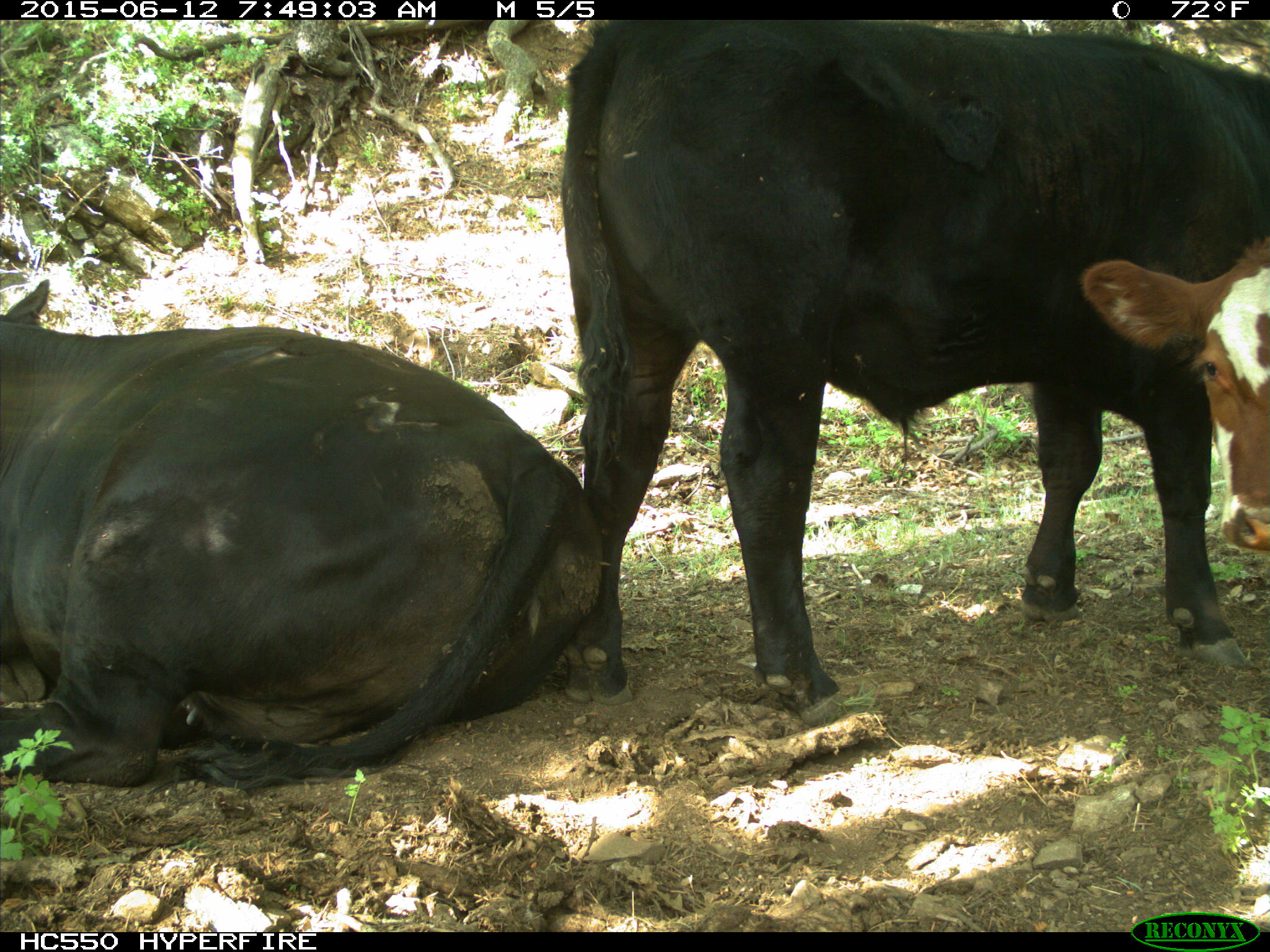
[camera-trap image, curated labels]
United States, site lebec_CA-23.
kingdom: Animalia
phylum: Chordata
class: Mammalia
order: Artiodactyla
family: Bovidae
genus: Bos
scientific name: Bos taurus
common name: domestic cow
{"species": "Bos taurus (domestic cow)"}